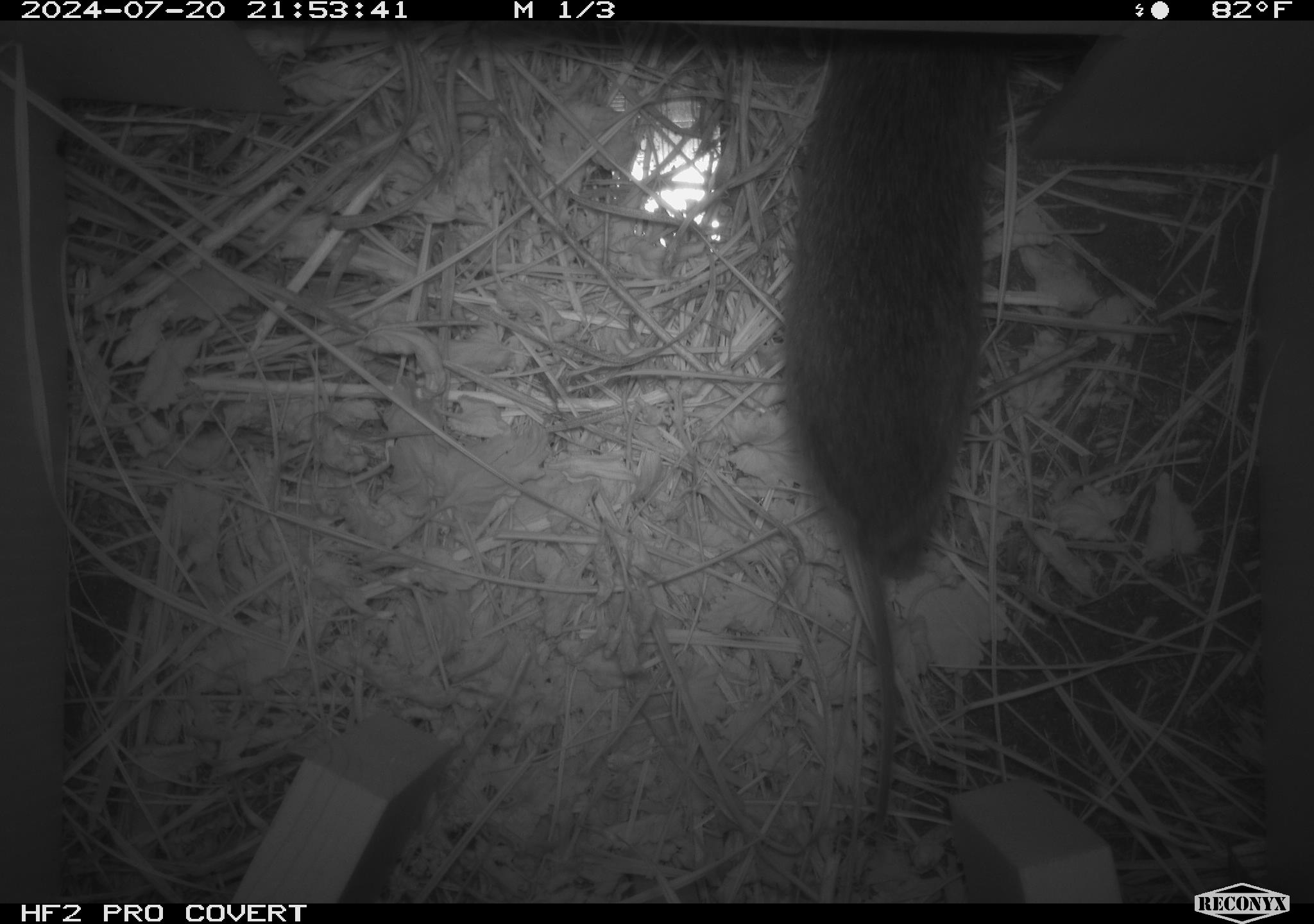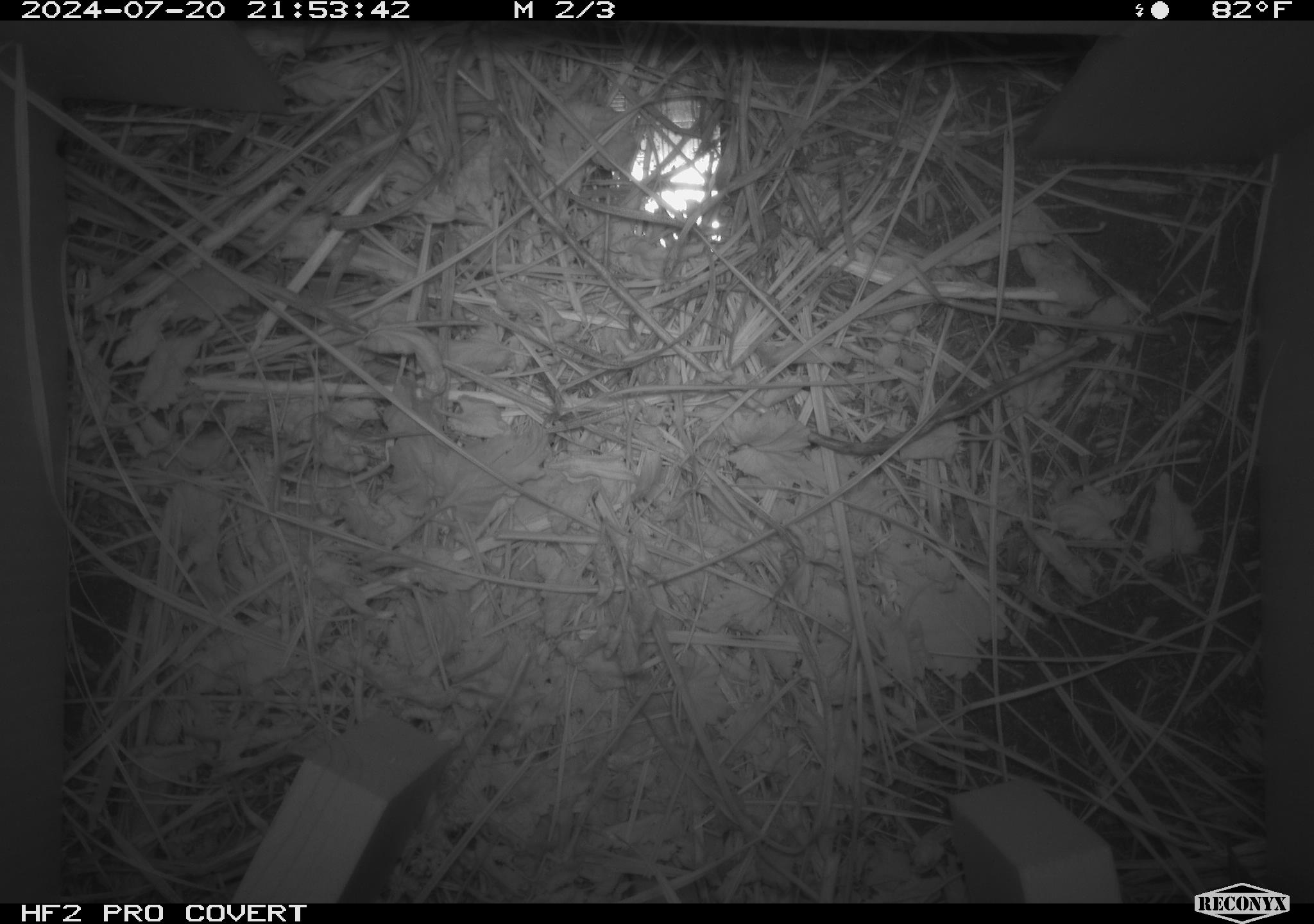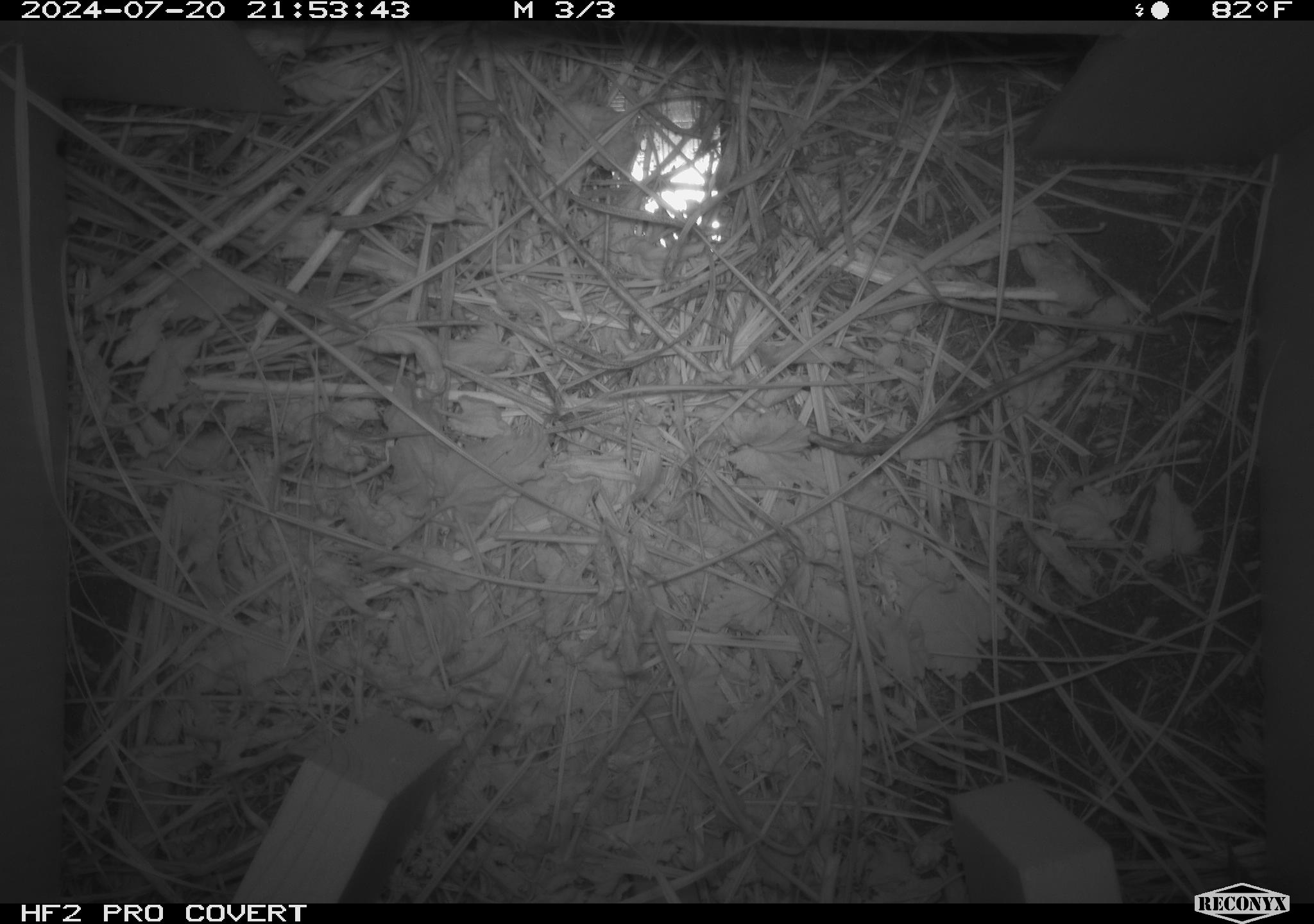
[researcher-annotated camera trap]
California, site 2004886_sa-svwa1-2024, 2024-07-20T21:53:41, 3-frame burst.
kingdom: Animalia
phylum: Chordata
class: Mammalia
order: Rodentia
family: Cricetidae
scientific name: Arvicolinae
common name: voles, lemmings, and muskrats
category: arvicolinae subfamily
Arvicolinae subfamily (voles, lemmings, and muskrats) (Arvicolinae).